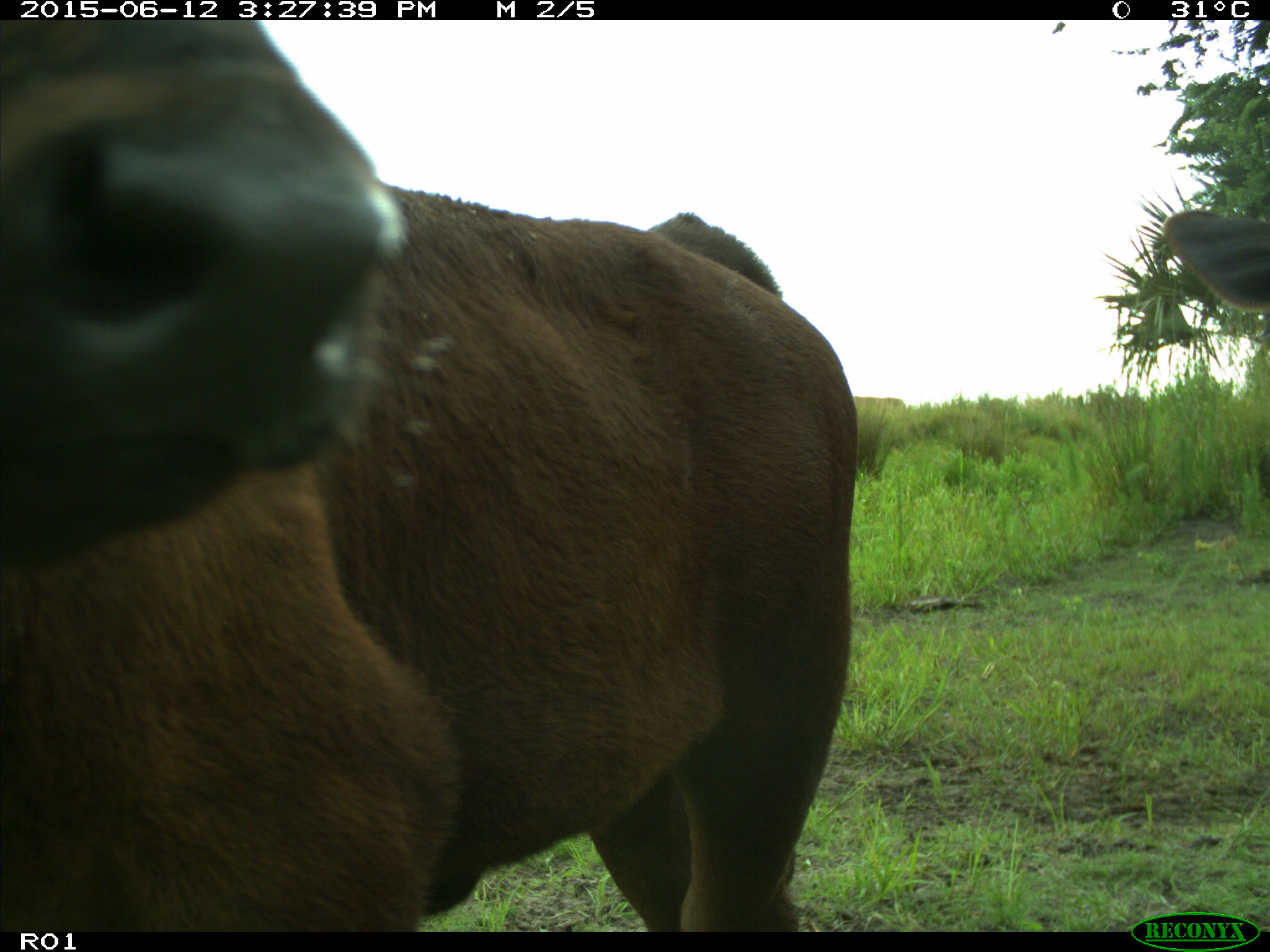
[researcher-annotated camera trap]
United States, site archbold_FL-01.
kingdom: Animalia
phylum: Chordata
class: Mammalia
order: Artiodactyla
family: Bovidae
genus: Bos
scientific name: Bos taurus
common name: domestic cow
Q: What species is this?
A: Bos taurus (domestic cow).